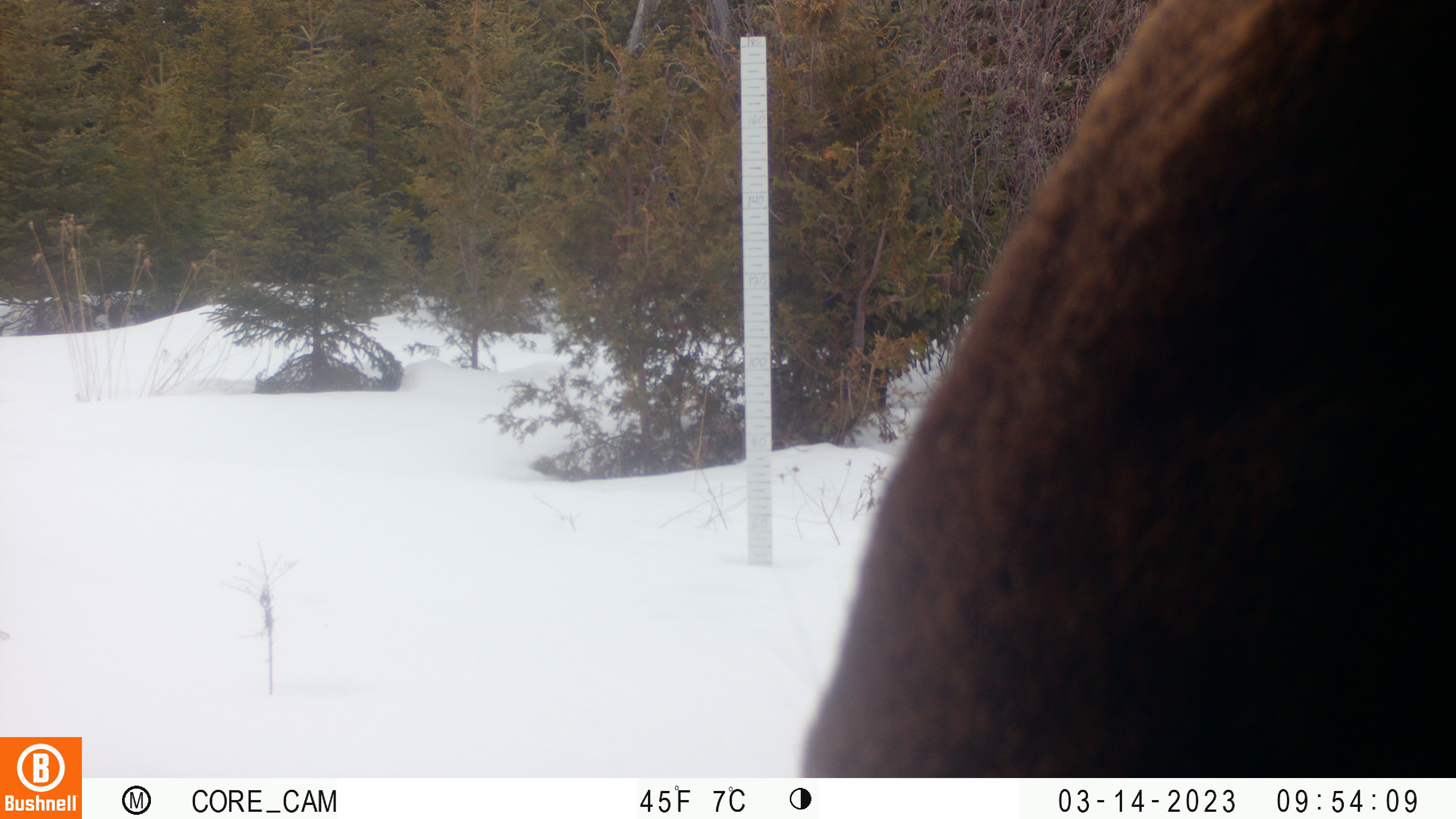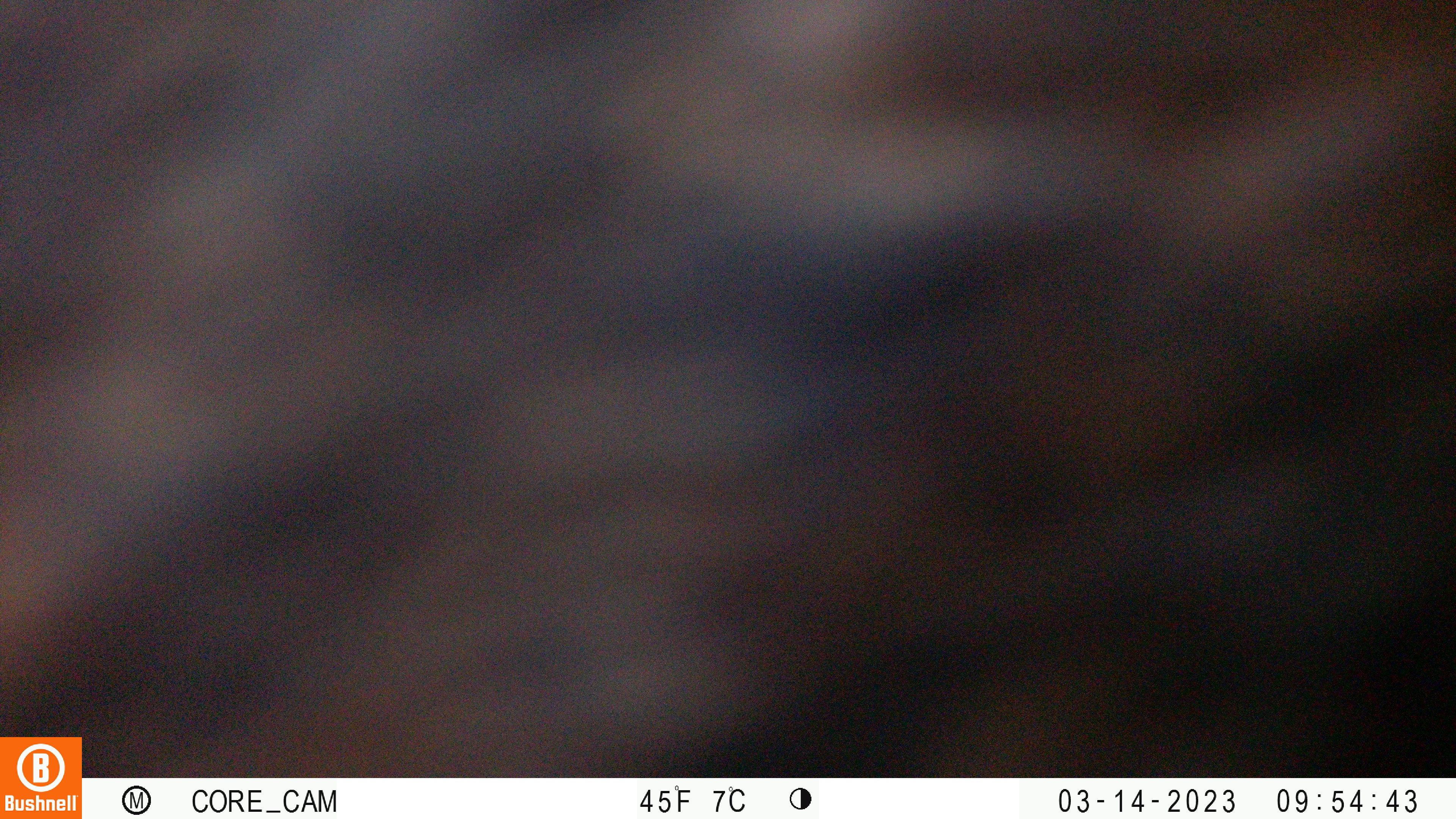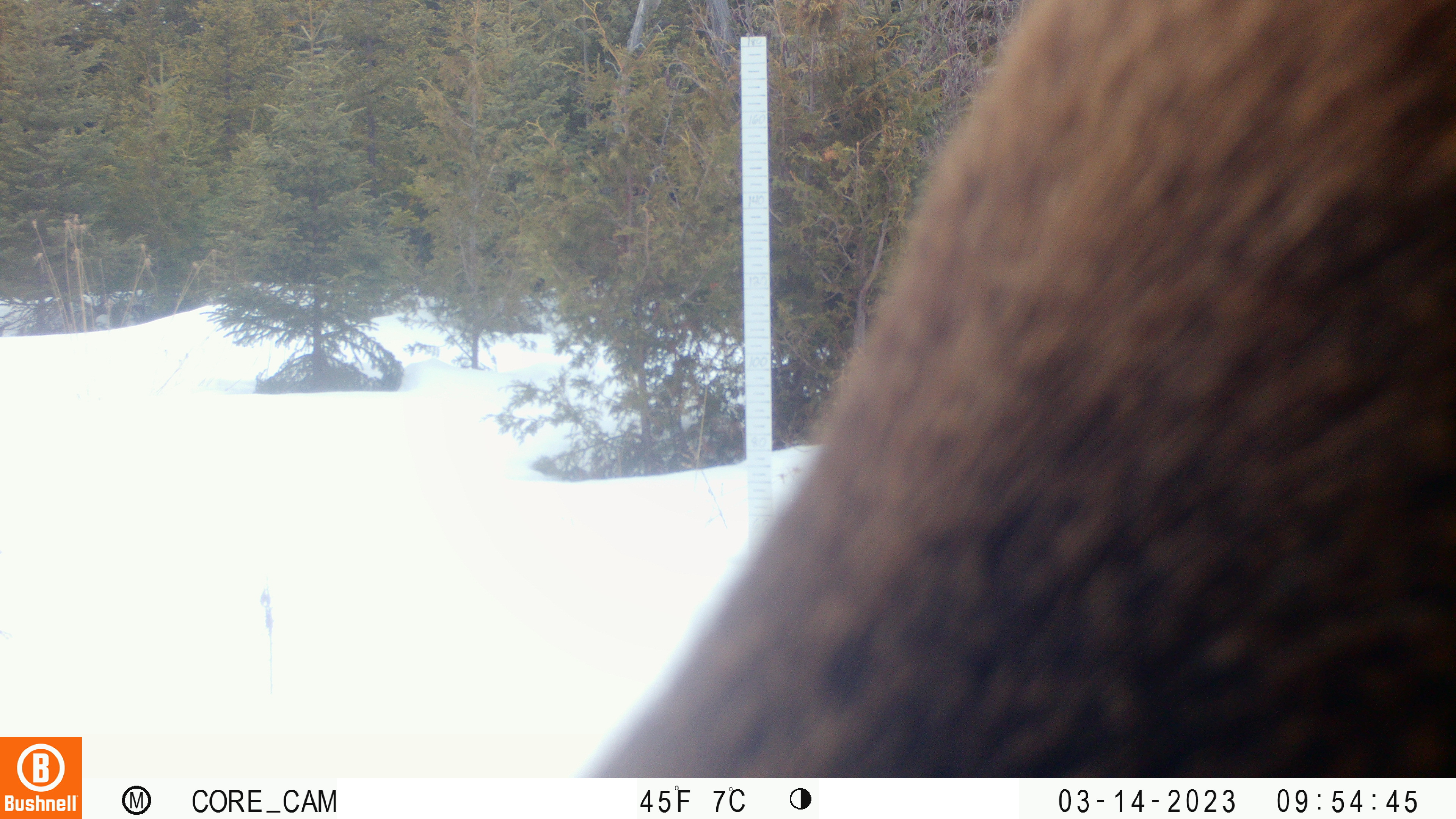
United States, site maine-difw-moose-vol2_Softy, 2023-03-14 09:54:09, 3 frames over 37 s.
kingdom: Animalia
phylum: Chordata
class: Mammalia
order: Artiodactyla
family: Cervidae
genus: Alces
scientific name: Alces alces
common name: moose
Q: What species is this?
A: Moose (Alces alces).